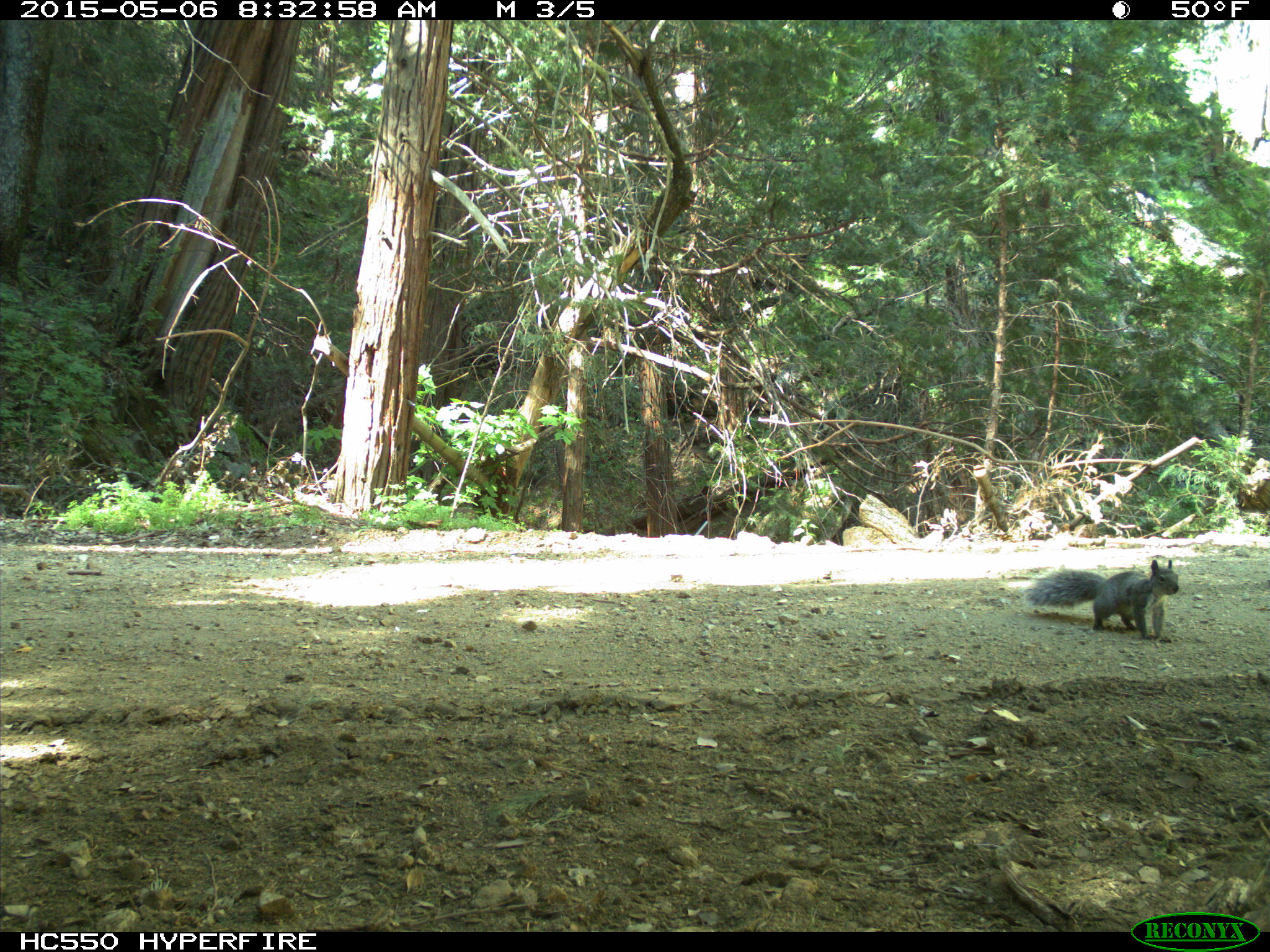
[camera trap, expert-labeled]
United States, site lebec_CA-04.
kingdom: Animalia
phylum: Chordata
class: Mammalia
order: Rodentia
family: Sciuridae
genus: Sciurus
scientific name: Sciurus carolinensis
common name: eastern gray squirrel